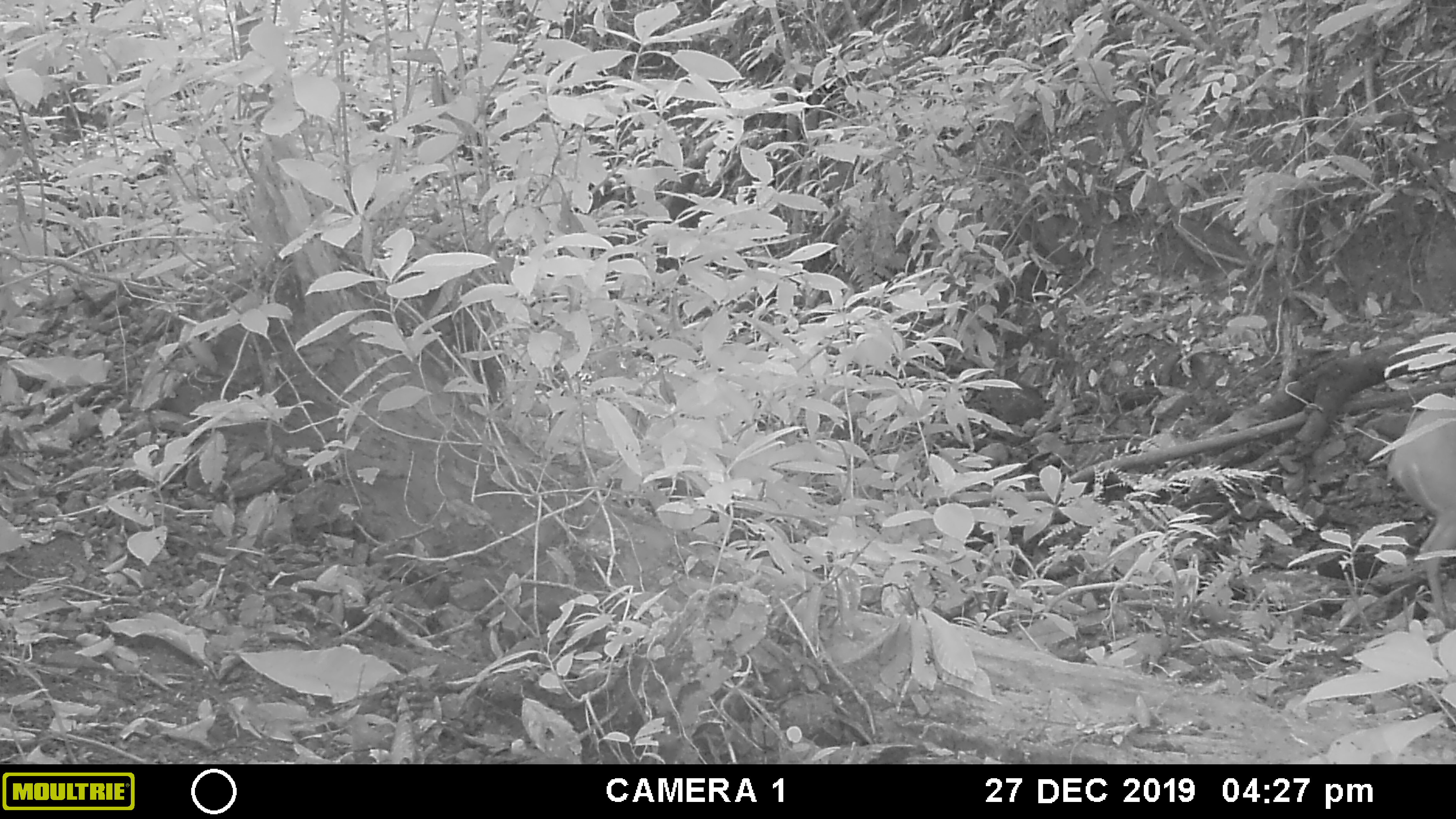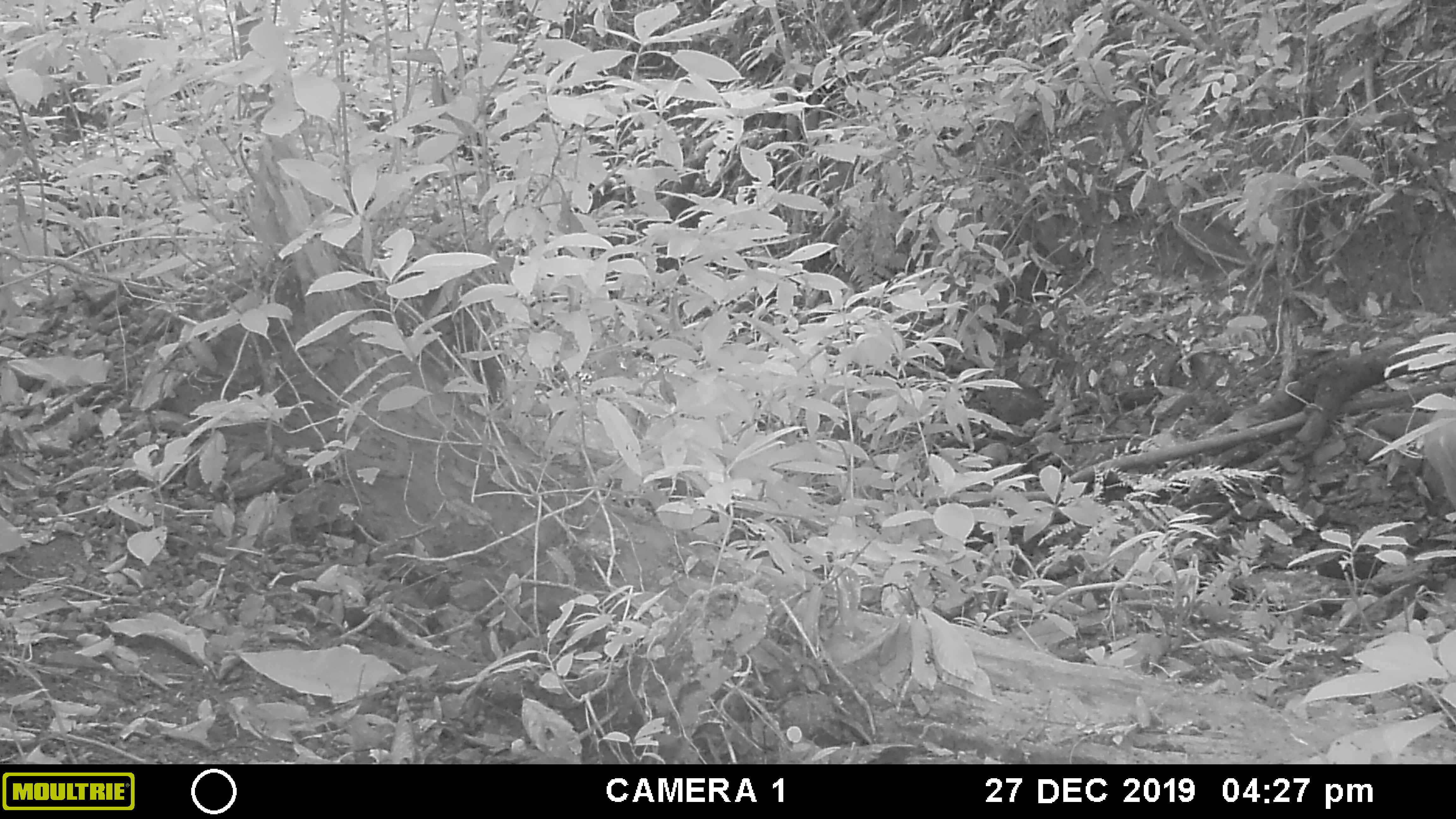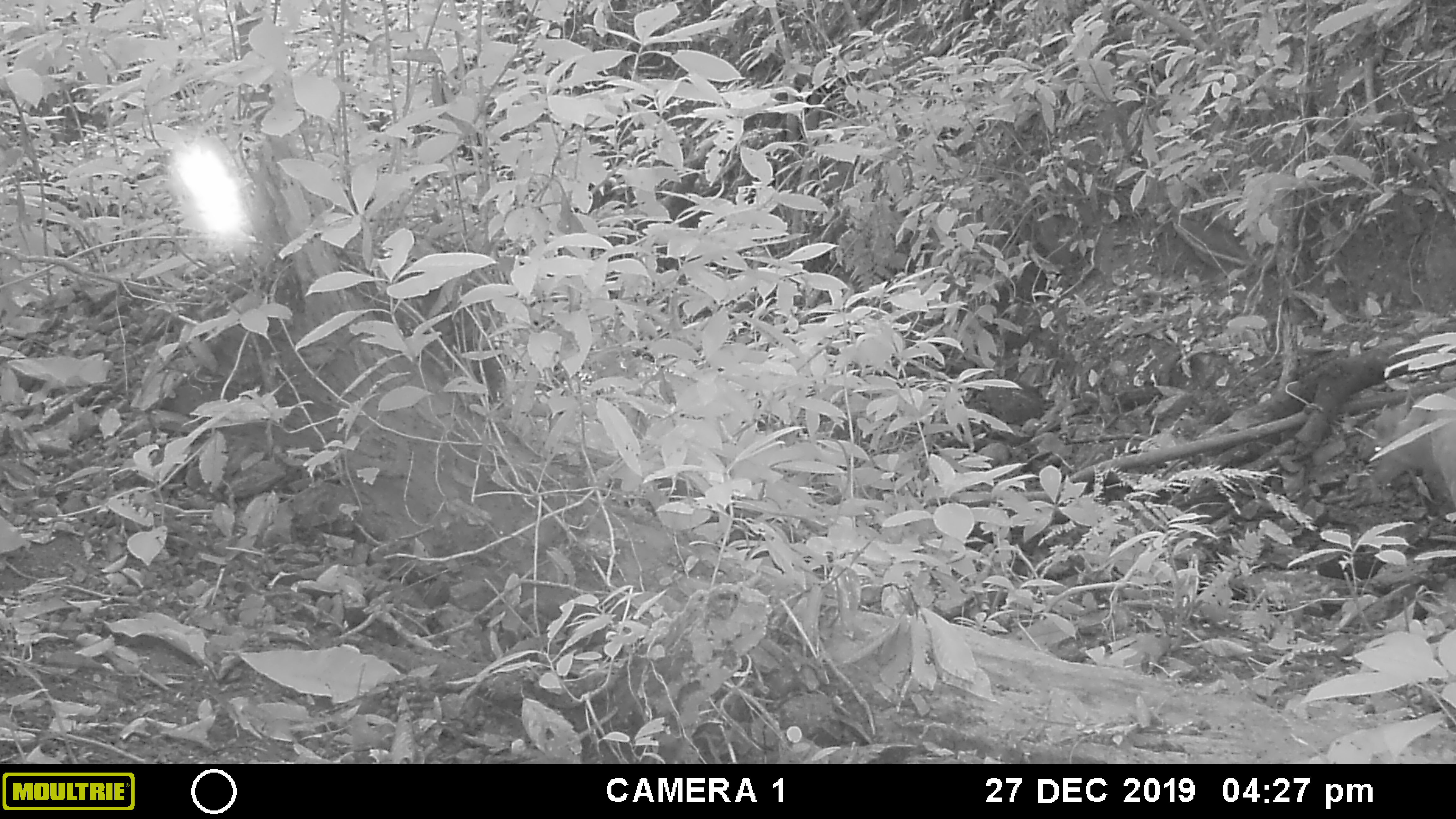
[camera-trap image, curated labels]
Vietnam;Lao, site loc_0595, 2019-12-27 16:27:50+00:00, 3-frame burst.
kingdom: Animalia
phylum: Chordata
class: Mammalia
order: Artiodactyla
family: Cervidae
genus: Muntiacus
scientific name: Muntiacus muntjak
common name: red muntjac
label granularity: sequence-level